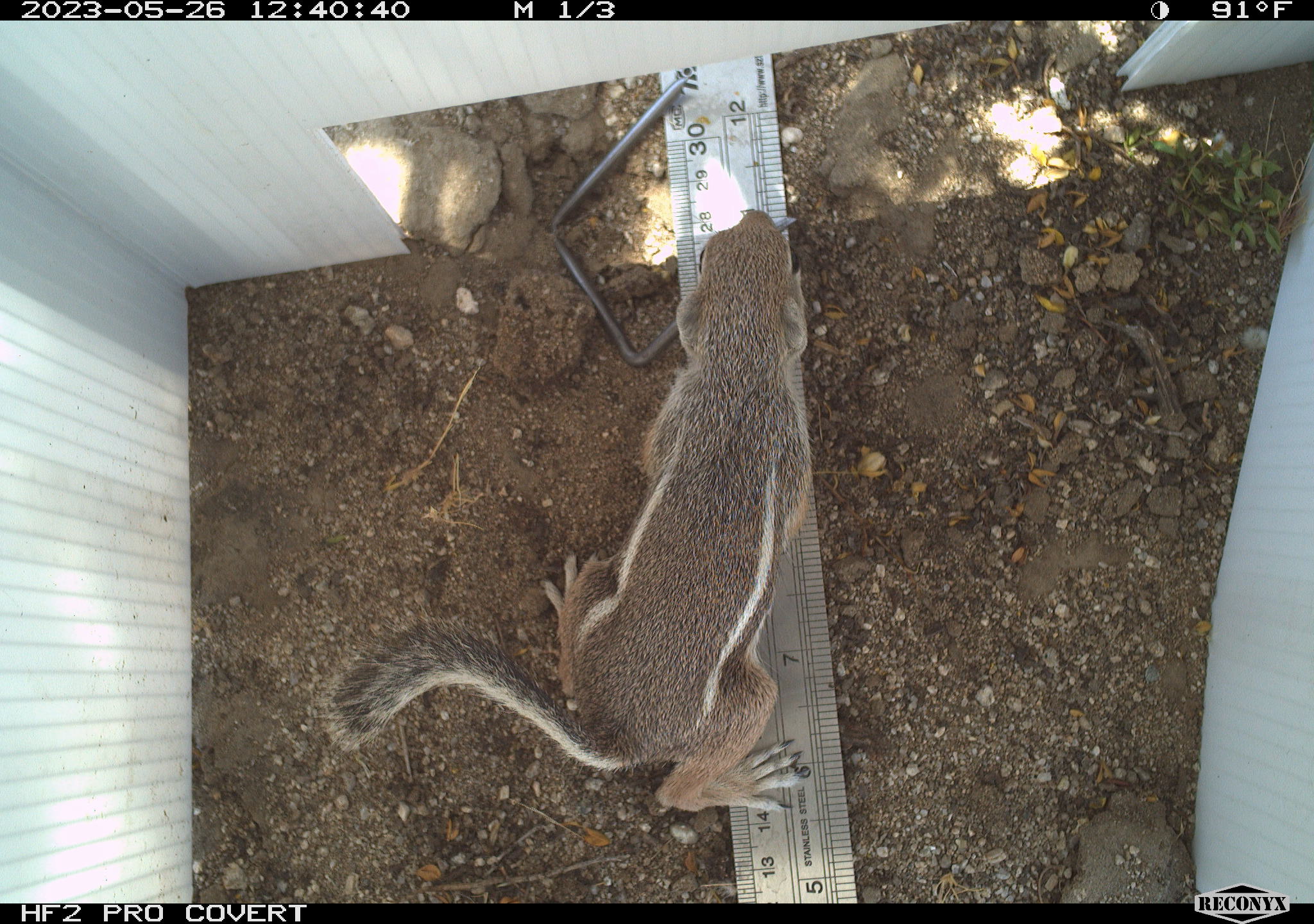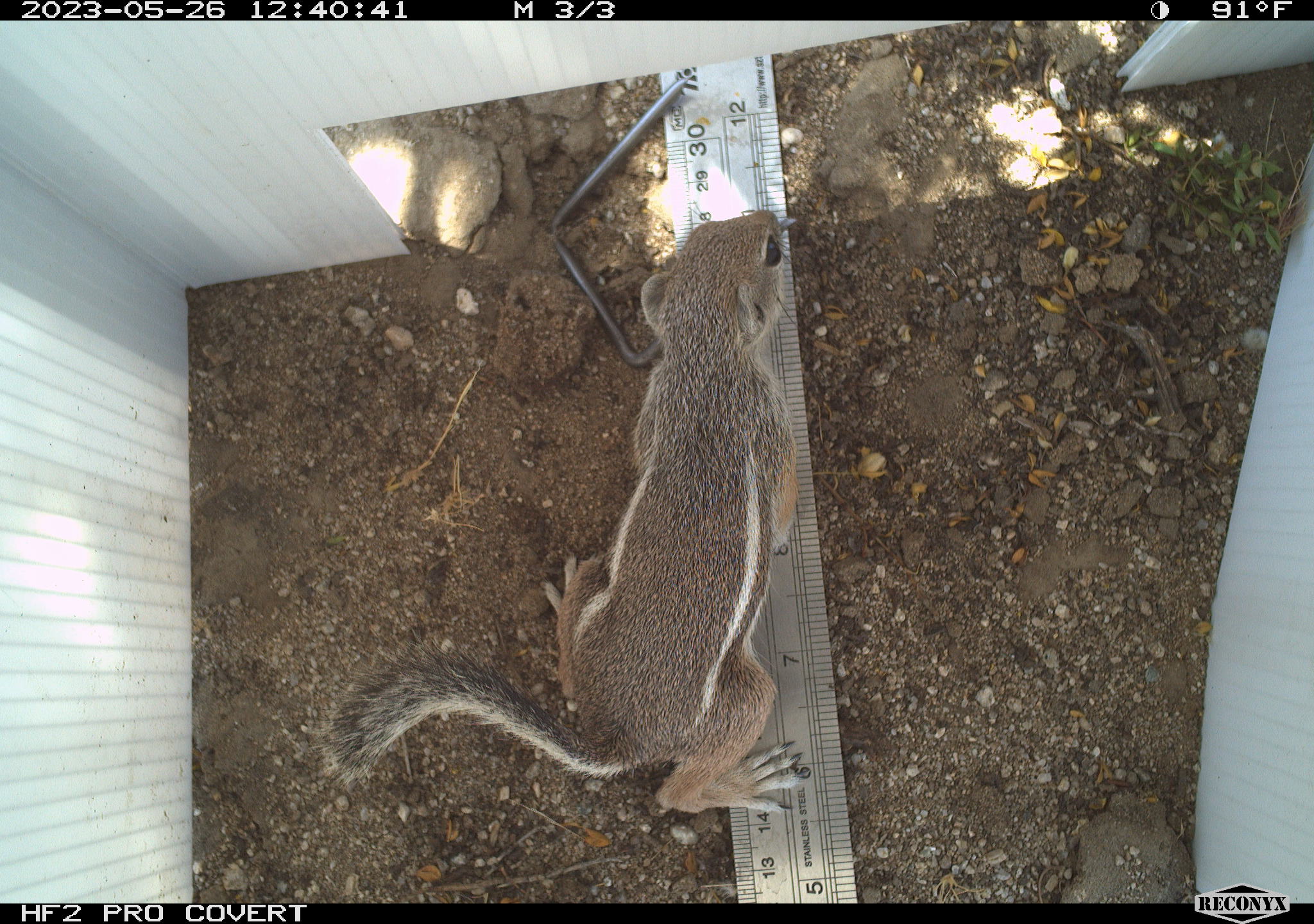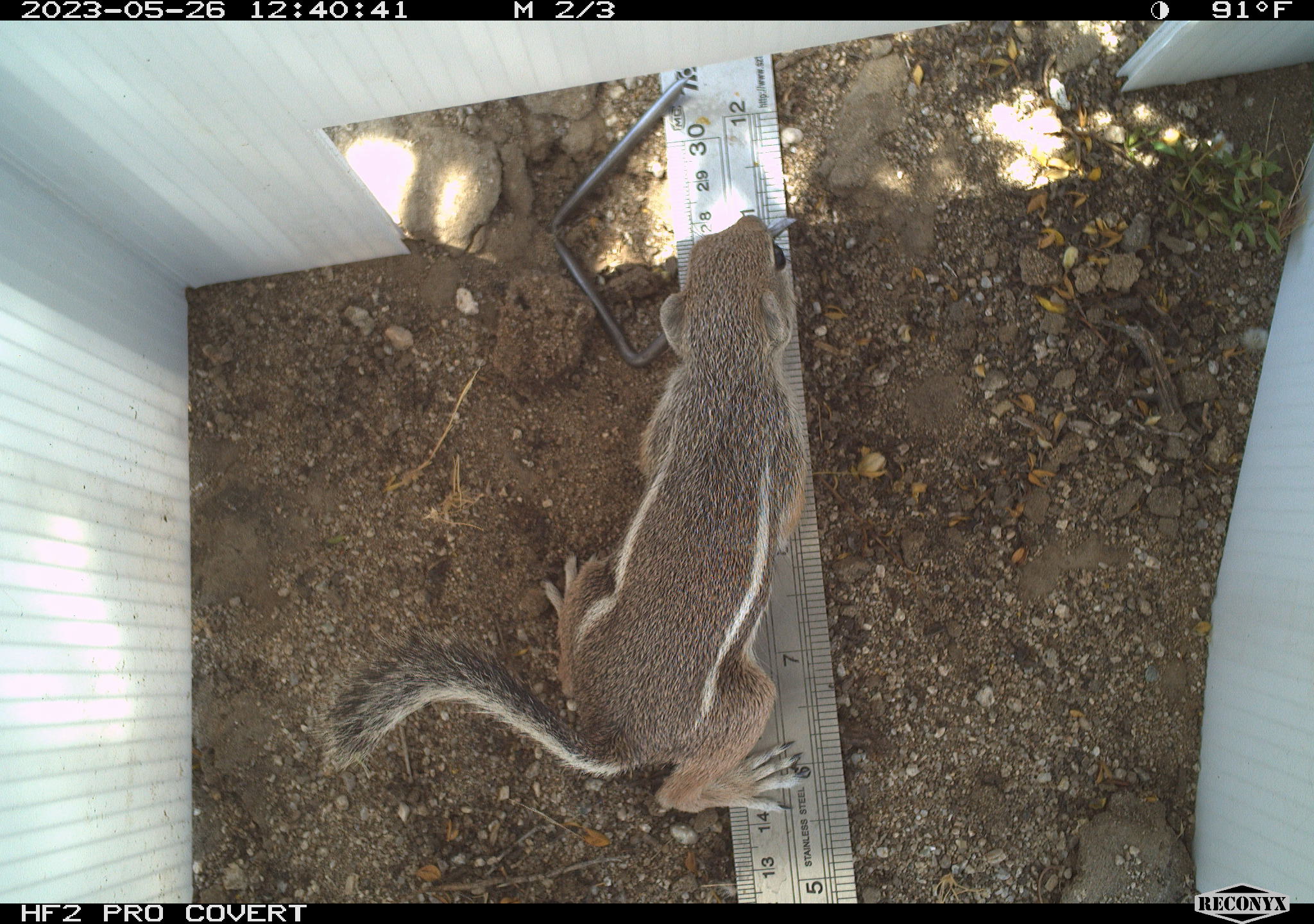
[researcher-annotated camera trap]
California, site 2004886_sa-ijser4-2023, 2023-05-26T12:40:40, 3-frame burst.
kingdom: Animalia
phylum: Chordata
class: Mammalia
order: Rodentia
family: Sciuridae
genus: Ammospermophilus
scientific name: Ammospermophilus leucurus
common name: white-tailed antelope squirrel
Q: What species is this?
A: White-tailed antelope squirrel (Ammospermophilus leucurus).